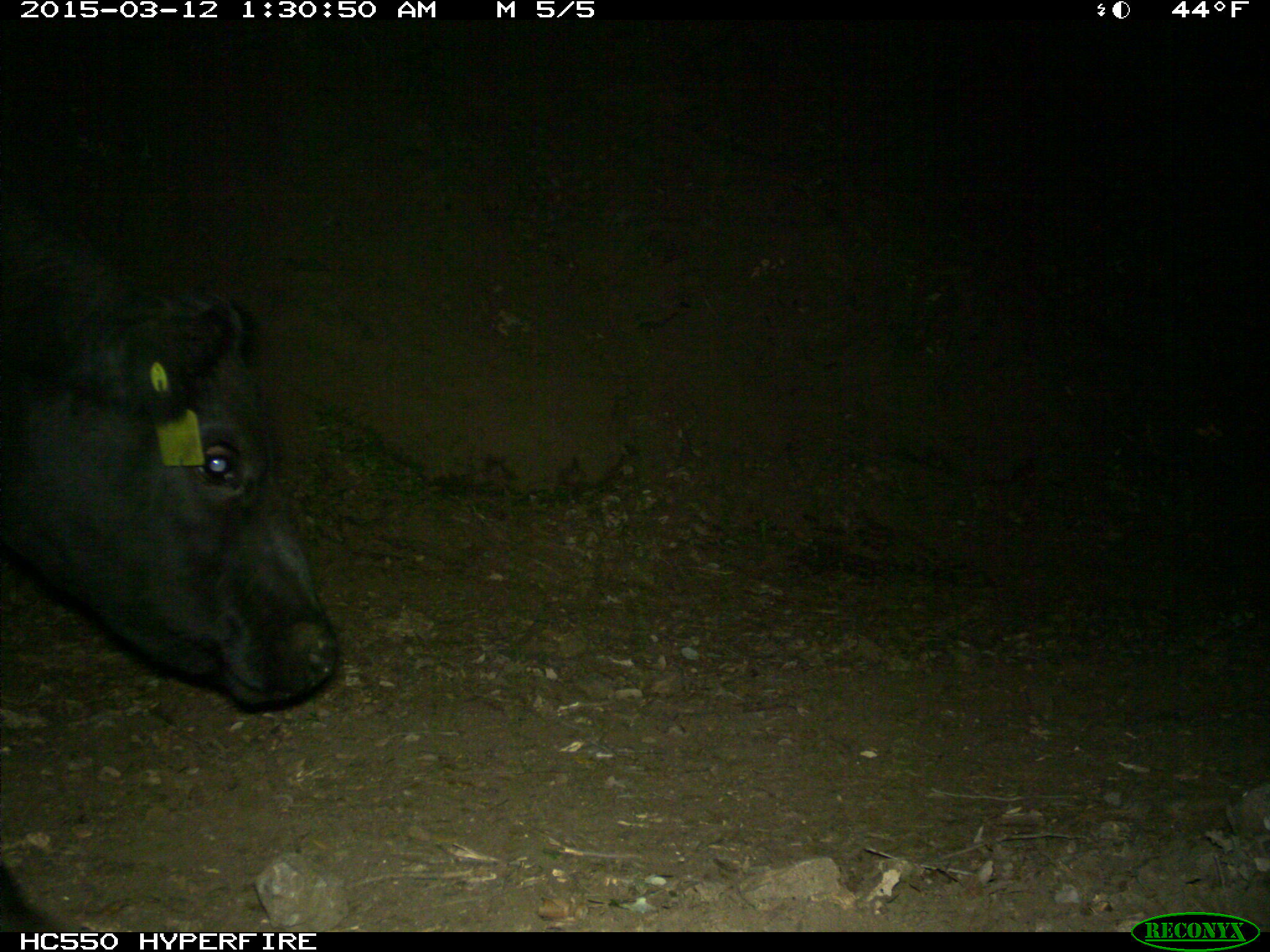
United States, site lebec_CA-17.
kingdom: Animalia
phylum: Chordata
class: Mammalia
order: Artiodactyla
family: Bovidae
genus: Bos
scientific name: Bos taurus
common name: domestic cow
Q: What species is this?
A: Bos taurus (domestic cow).